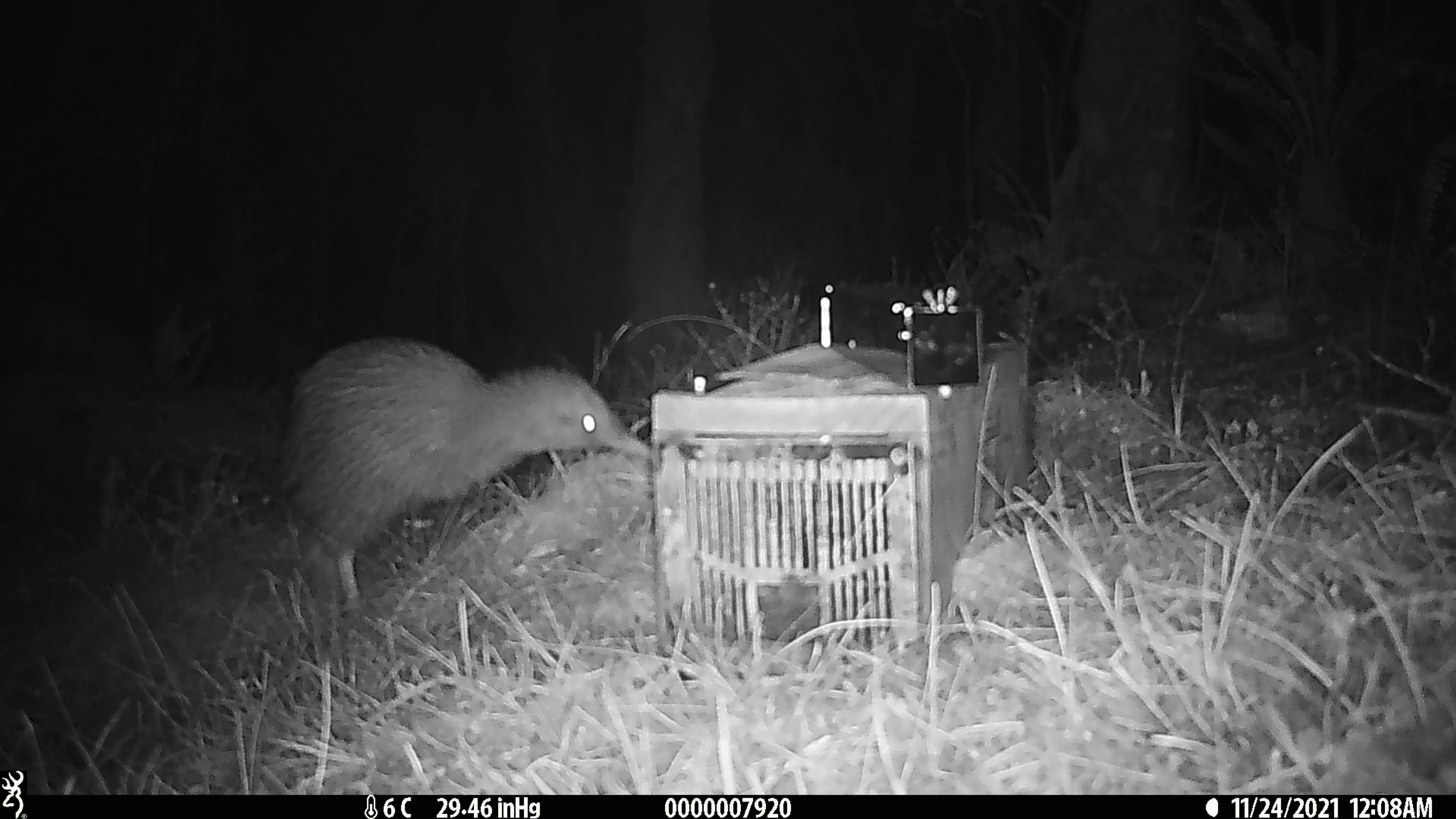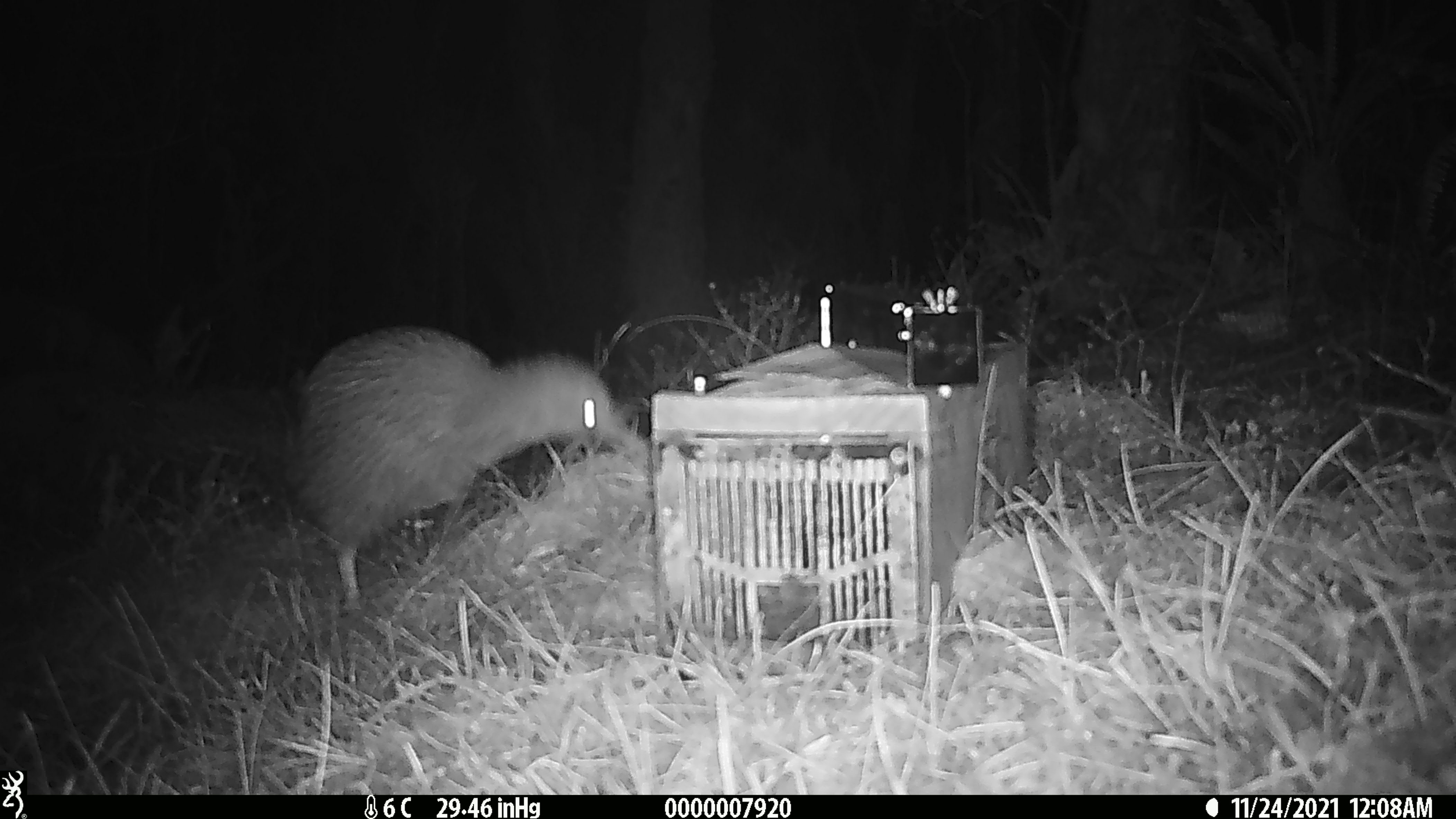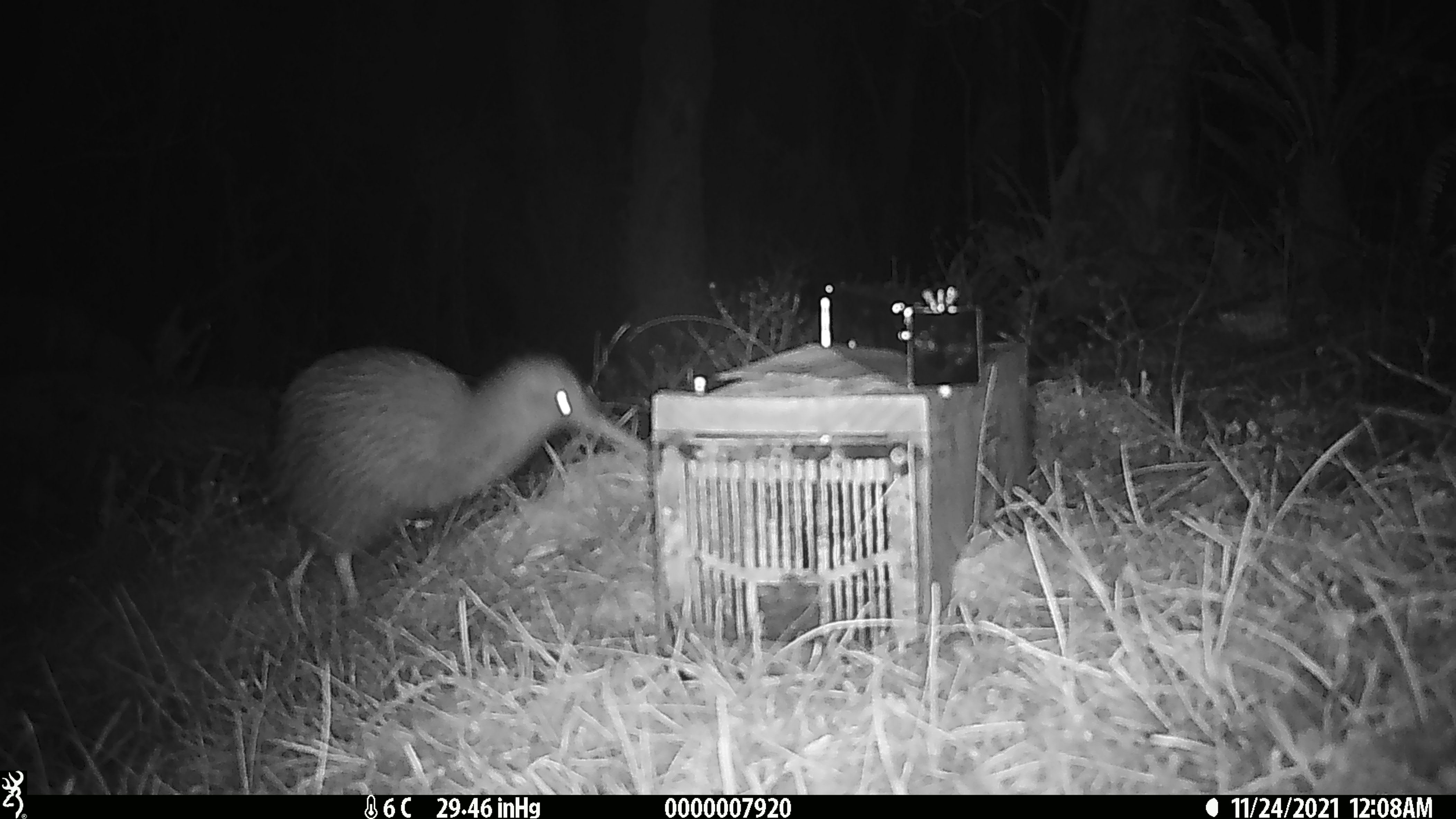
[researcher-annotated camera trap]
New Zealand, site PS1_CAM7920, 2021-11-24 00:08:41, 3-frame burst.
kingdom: Animalia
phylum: Chordata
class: Aves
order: Apterygiformes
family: Apterygidae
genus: Apteryx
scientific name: Apteryx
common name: kiwi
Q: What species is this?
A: Kiwi (Apteryx).